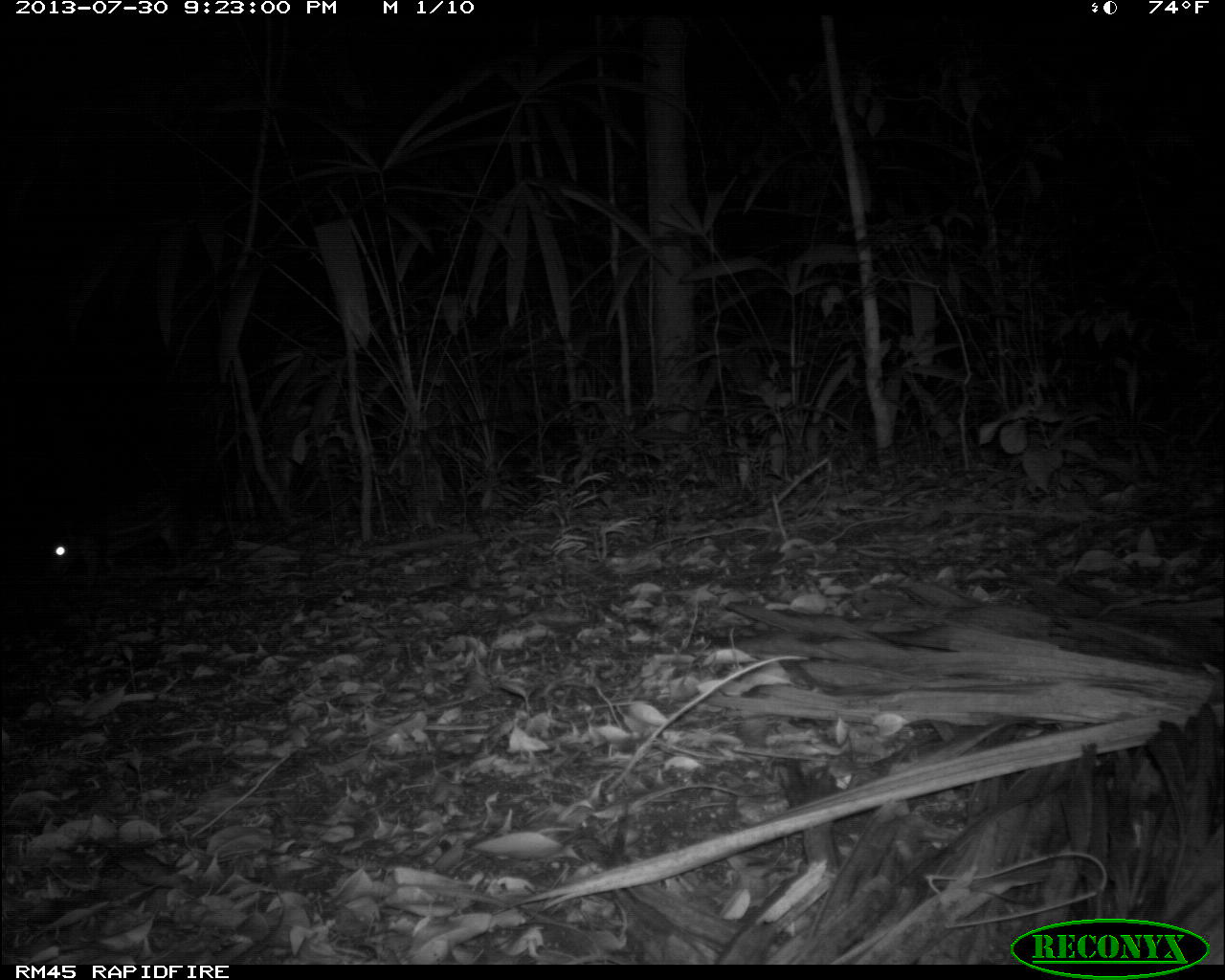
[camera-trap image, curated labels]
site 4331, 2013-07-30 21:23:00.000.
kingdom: Animalia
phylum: Chordata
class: Mammalia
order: Rodentia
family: Cuniculidae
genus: Cuniculus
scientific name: Cuniculus paca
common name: lowland paca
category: agouti paca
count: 1